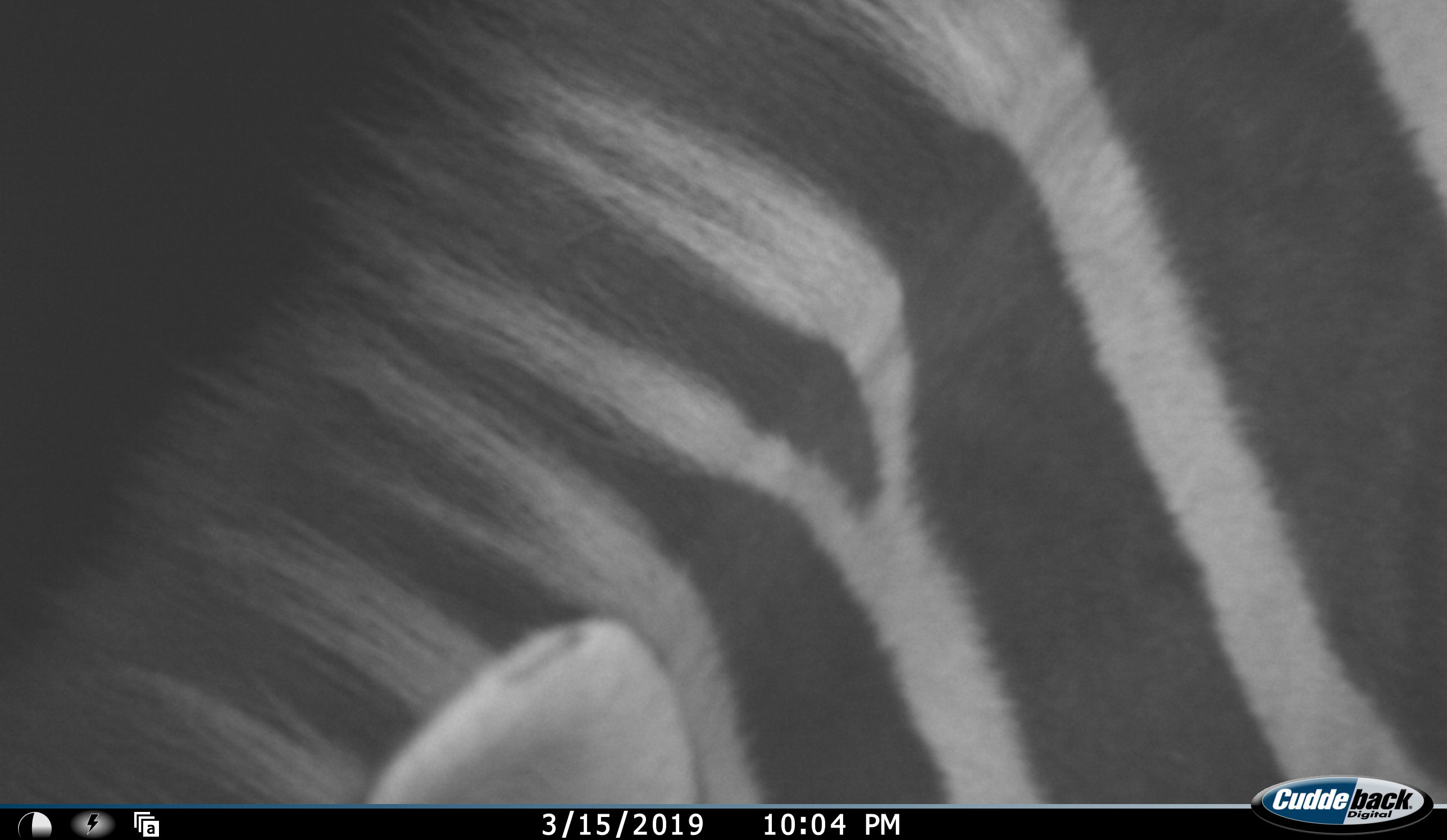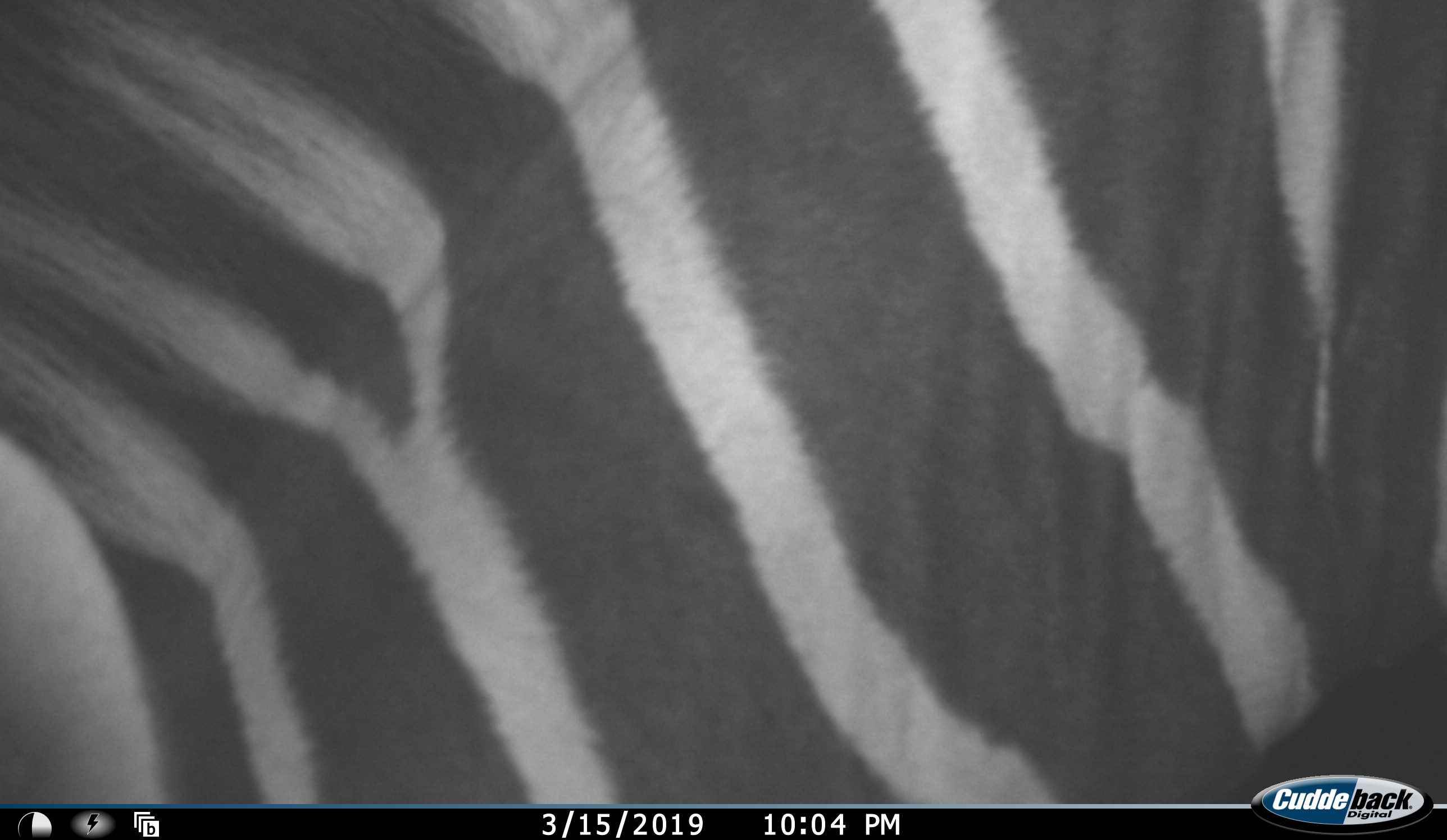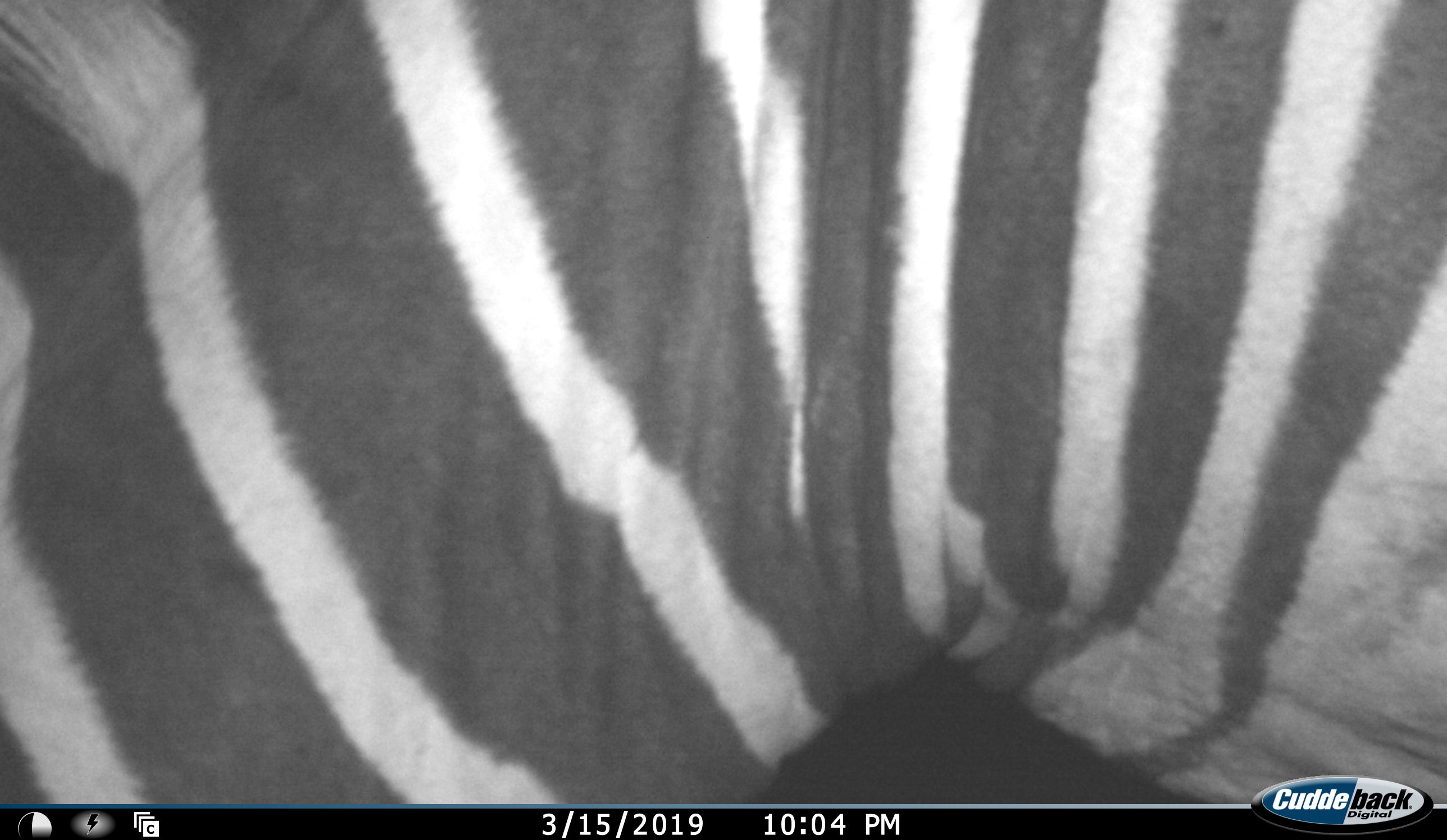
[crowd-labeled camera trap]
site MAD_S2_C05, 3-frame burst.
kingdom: Animalia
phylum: Chordata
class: Mammalia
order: Perissodactyla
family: Equidae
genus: Equus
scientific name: Equus quagga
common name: plains zebra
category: zebraplains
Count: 1.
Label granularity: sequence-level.